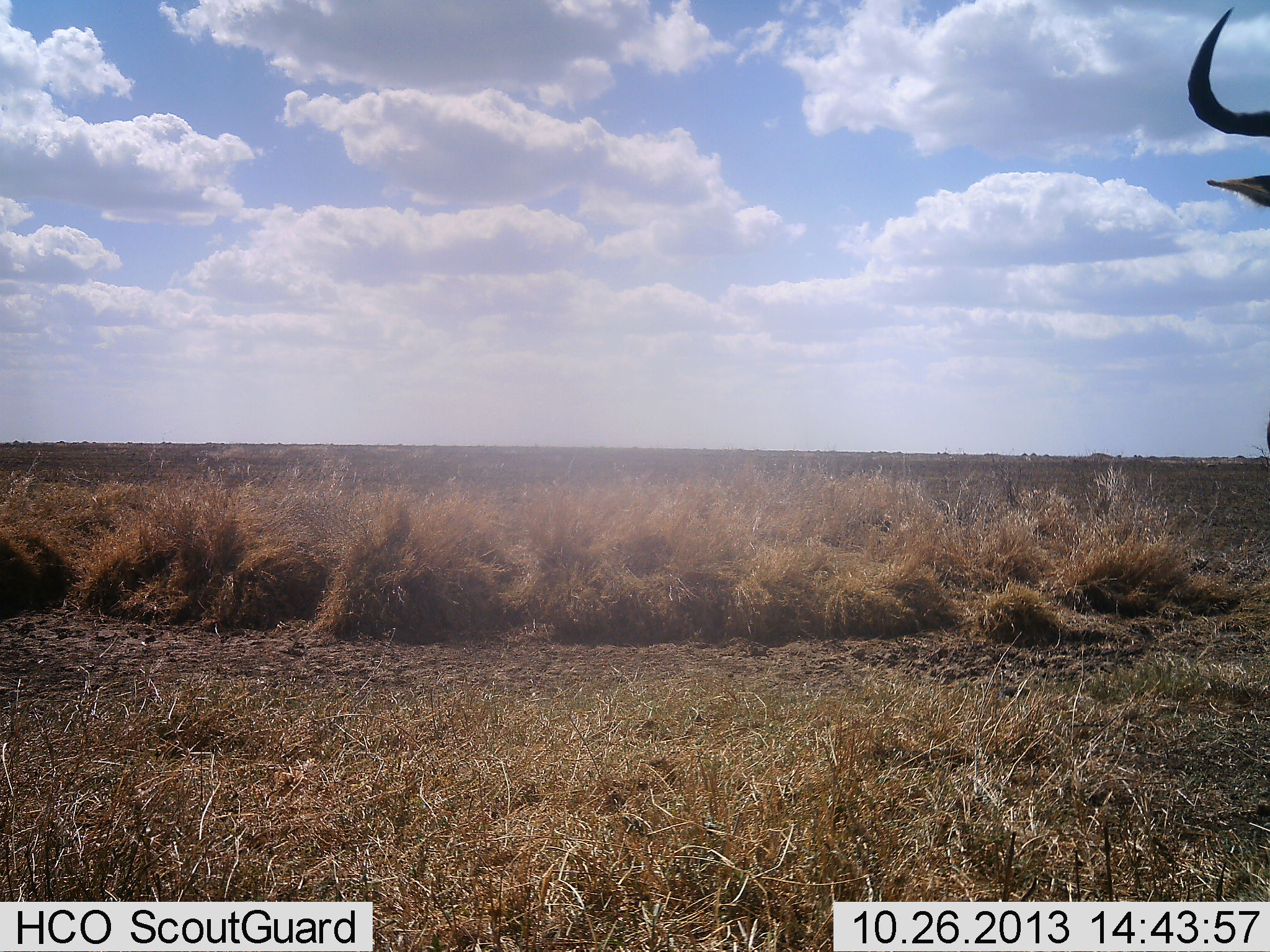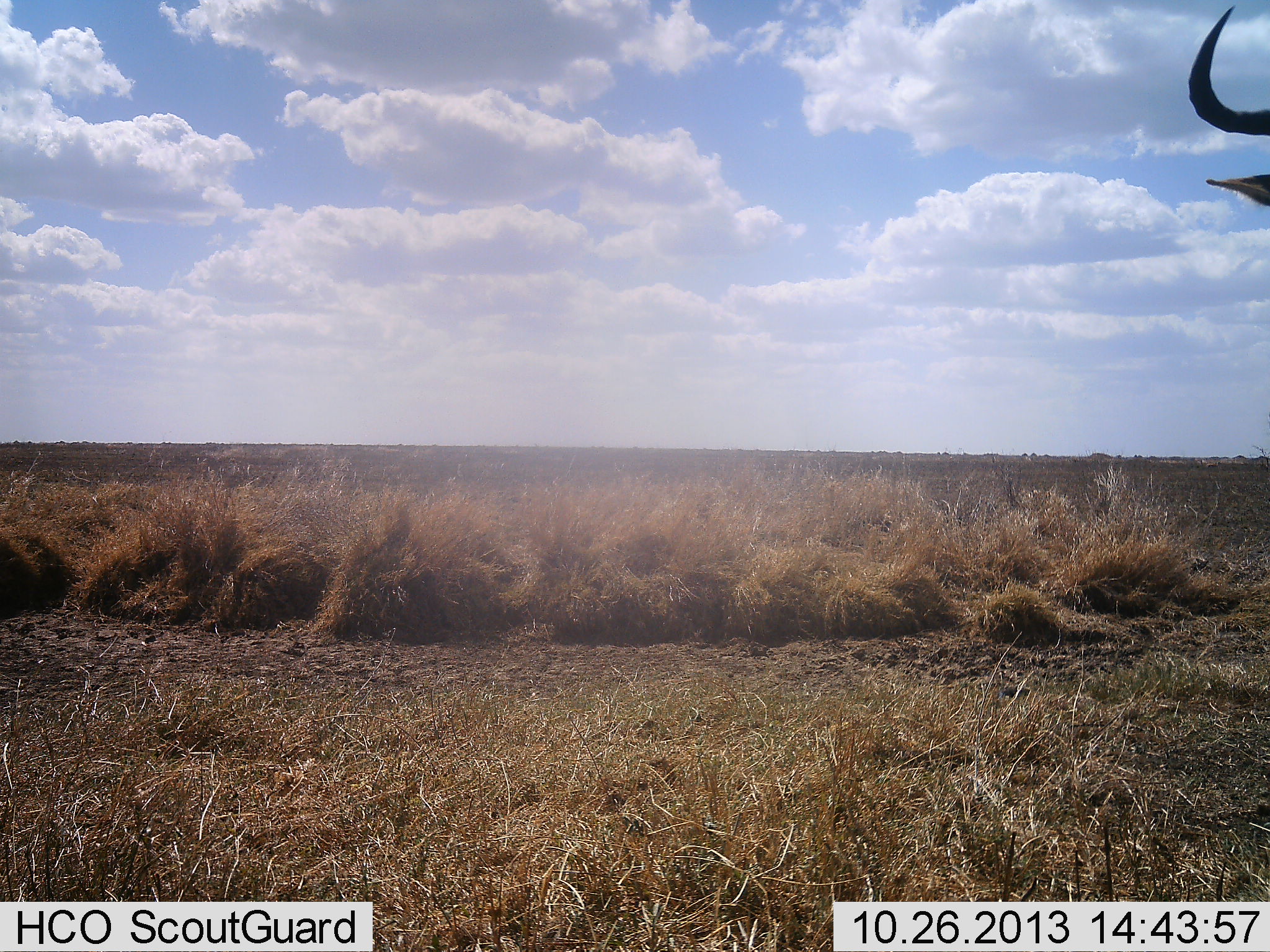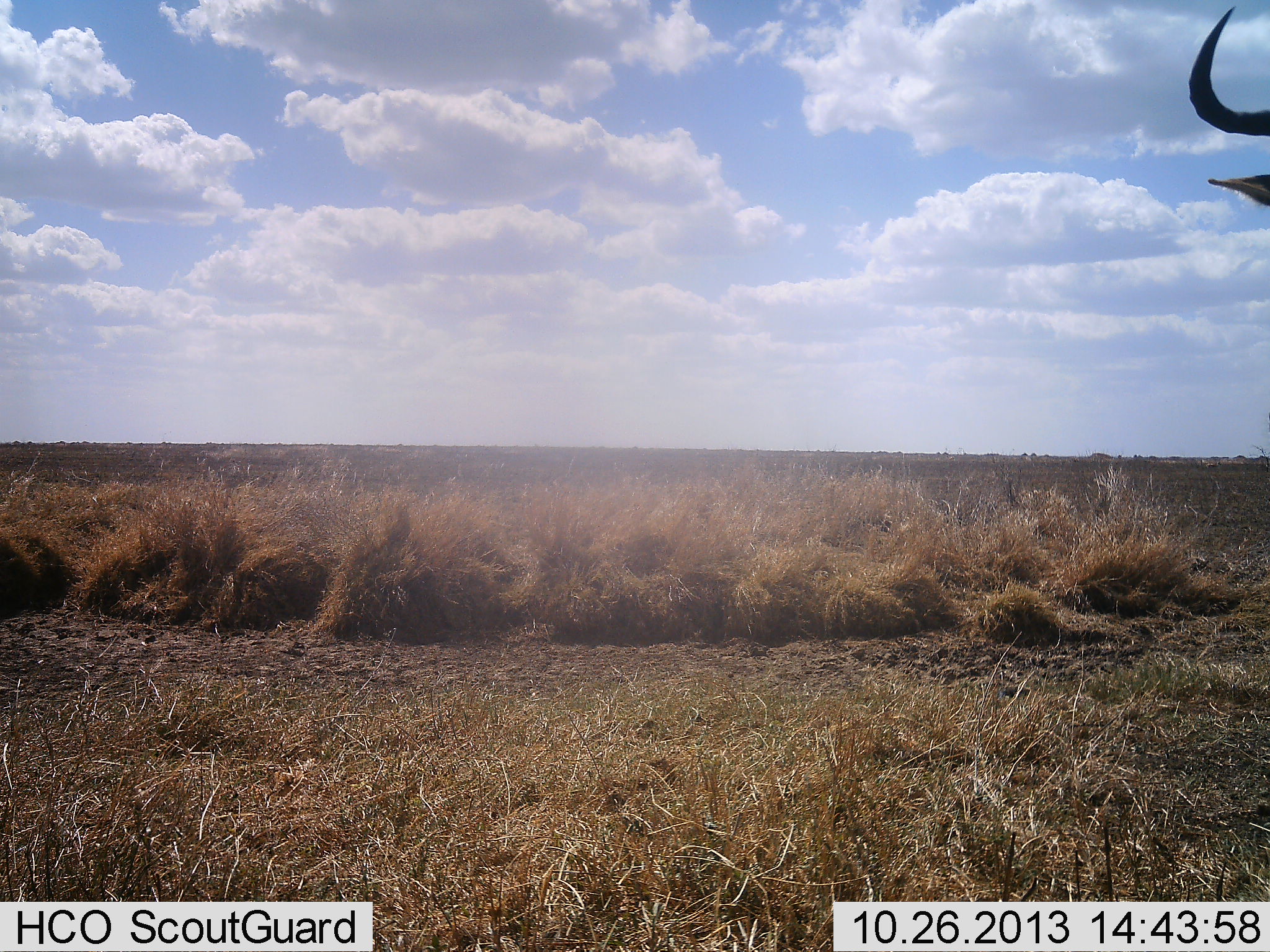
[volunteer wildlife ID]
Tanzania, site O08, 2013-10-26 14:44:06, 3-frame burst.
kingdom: Animalia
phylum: Chordata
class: Mammalia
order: Artiodactyla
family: Bovidae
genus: Alcelaphus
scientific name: Alcelaphus buselaphus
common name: hartebeest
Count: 1.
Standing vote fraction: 88%.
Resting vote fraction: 0%.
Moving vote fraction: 12%.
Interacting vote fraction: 0%.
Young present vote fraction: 0%.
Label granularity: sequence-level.